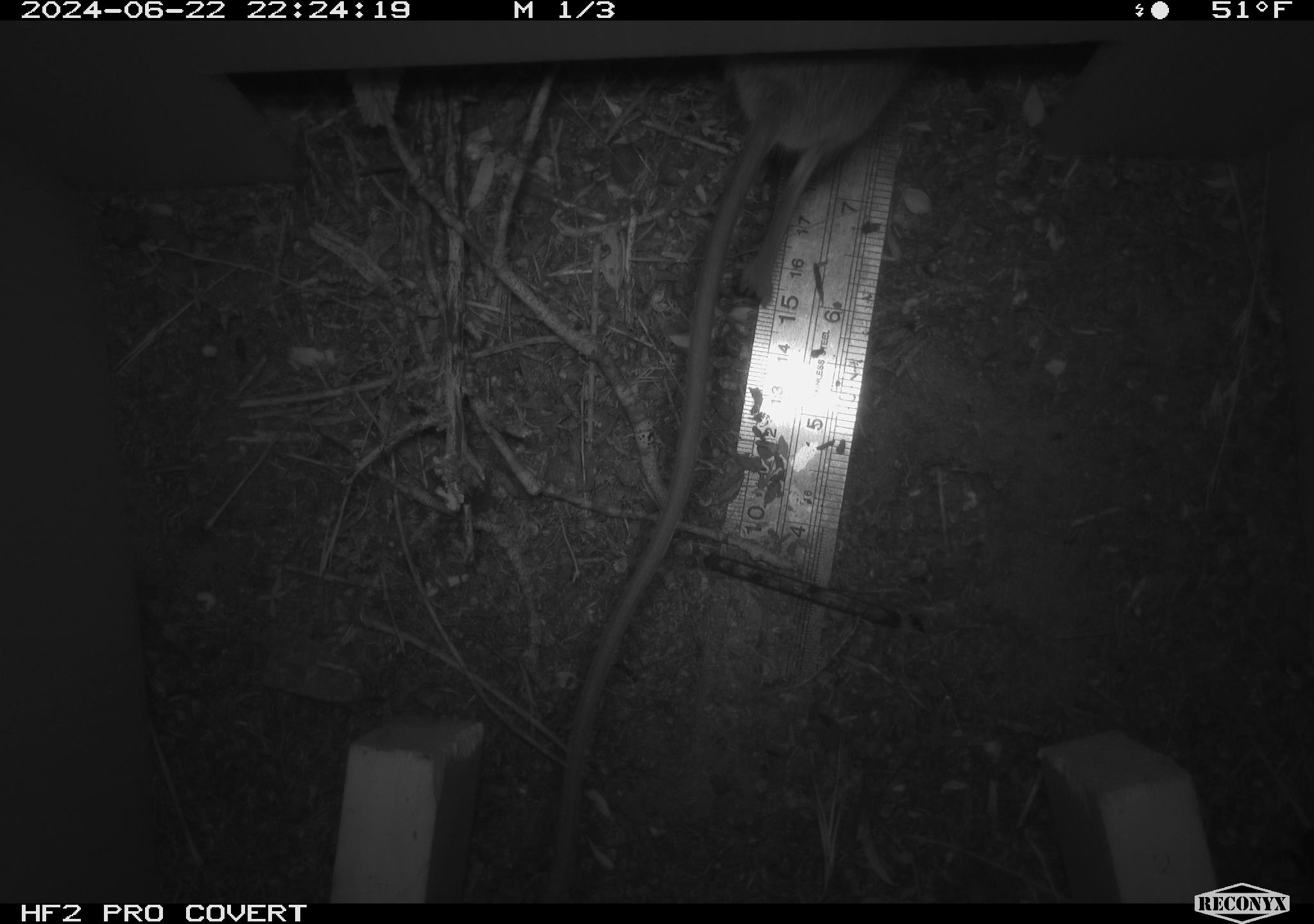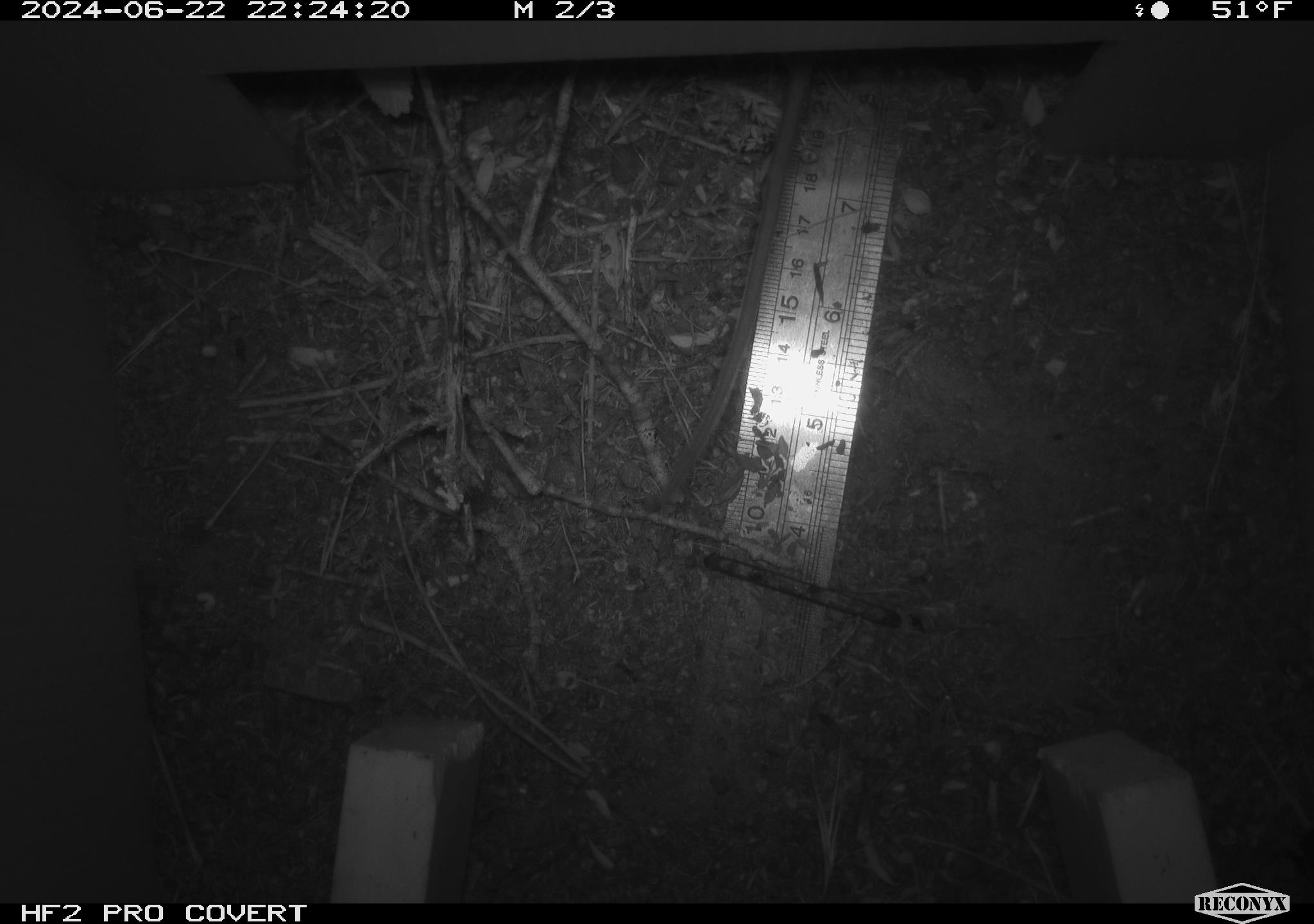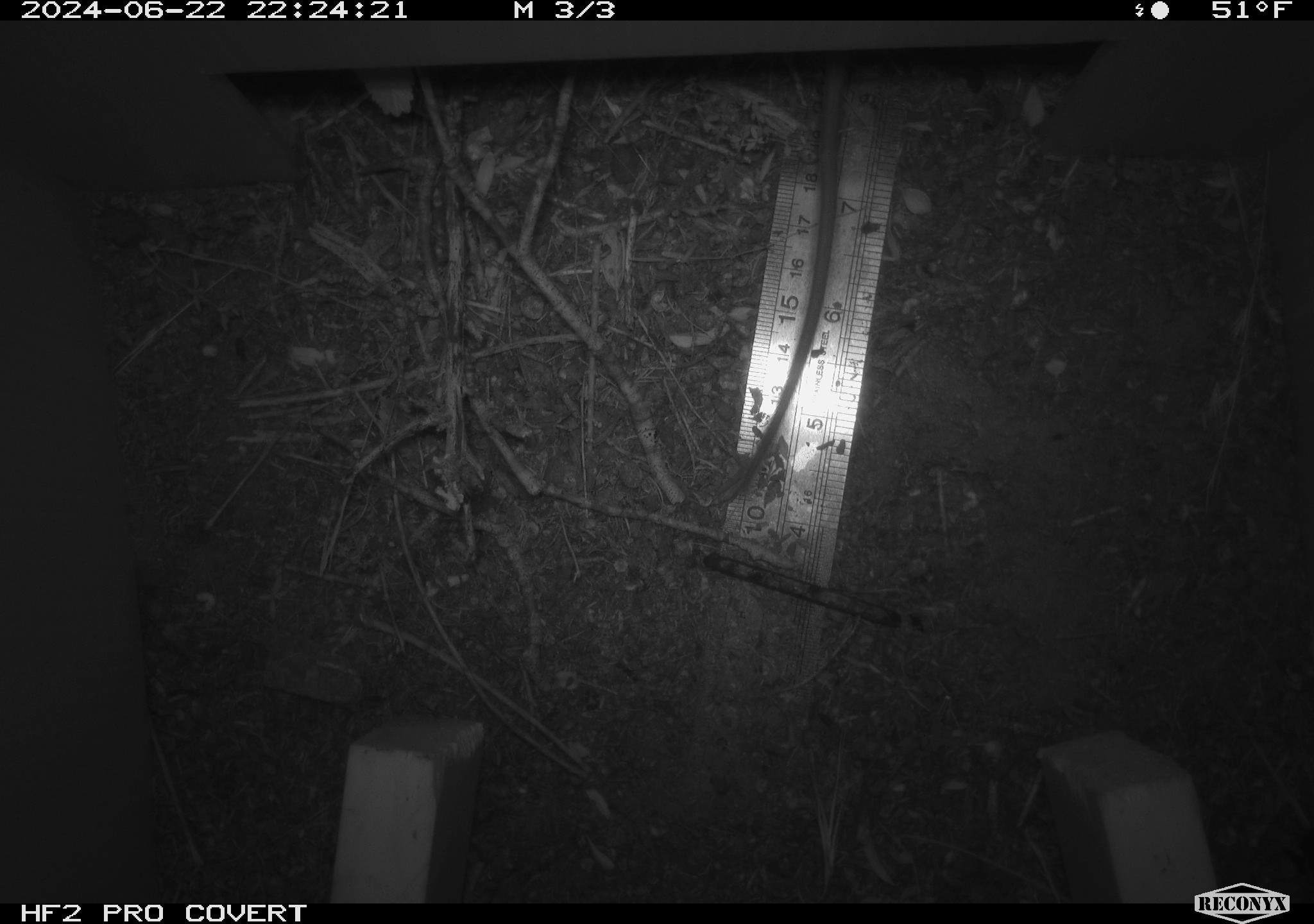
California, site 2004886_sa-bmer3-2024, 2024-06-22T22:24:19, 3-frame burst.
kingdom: Animalia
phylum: Chordata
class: Mammalia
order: Rodentia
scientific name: Rodentia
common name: woodrat or rat or mouse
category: woodrat or rat or mouse species